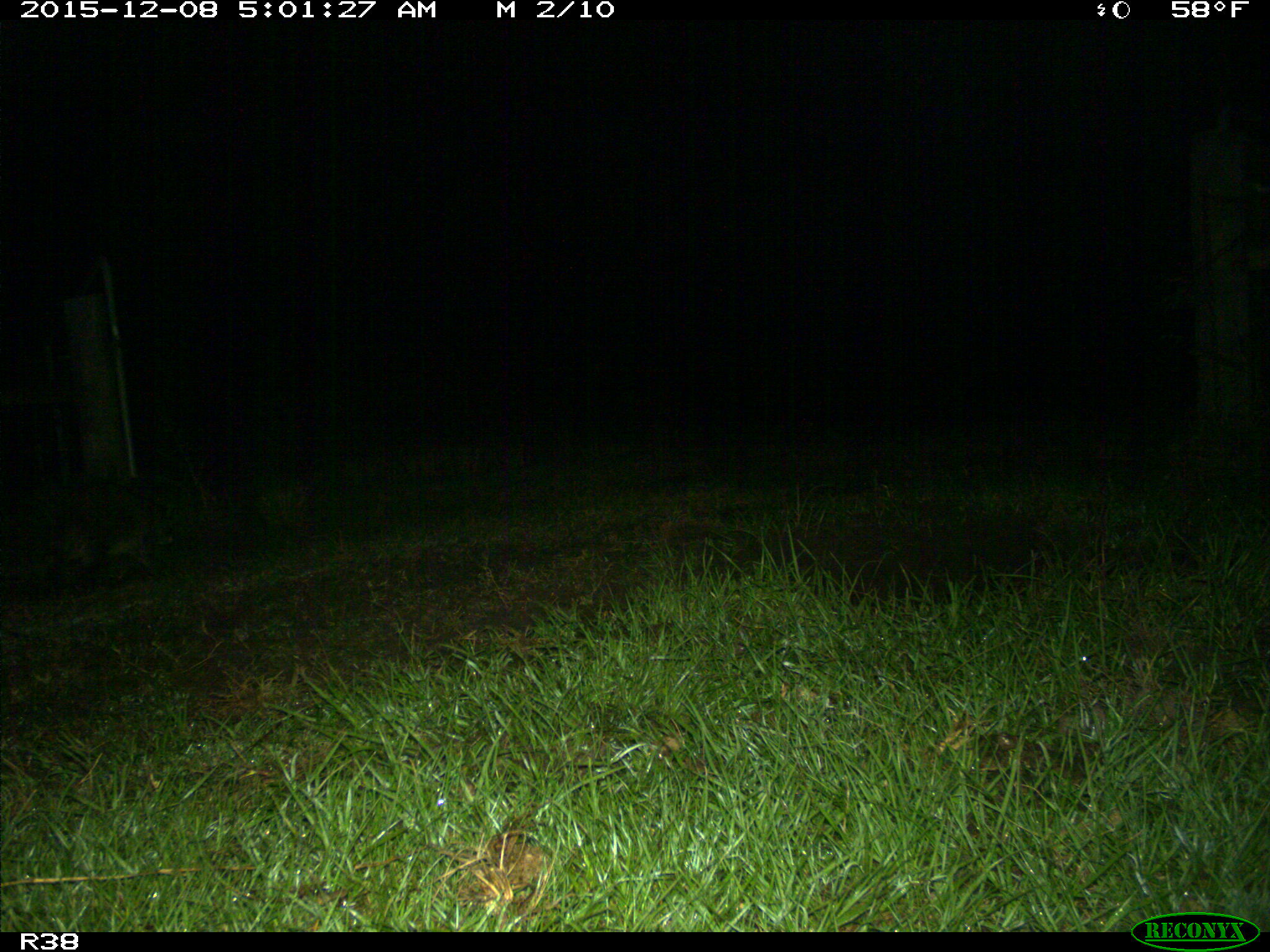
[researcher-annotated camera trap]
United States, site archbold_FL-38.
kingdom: Animalia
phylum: Chordata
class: Mammalia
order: Carnivora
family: Procyonidae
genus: Procyon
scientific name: Procyon lotor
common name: common raccoon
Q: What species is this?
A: Procyon lotor (common raccoon).